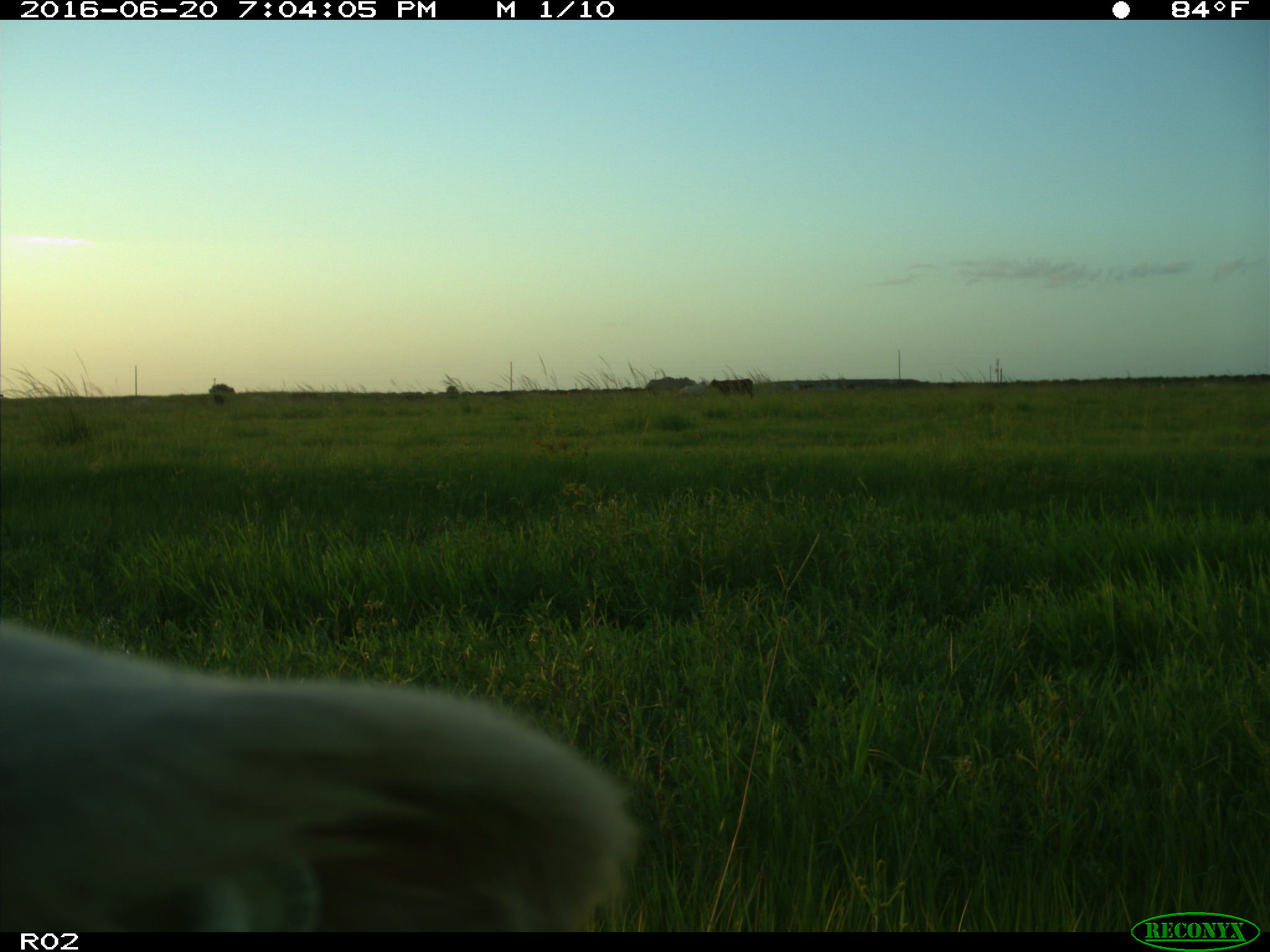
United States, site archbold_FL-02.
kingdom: Animalia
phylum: Chordata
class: Mammalia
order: Artiodactyla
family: Bovidae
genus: Bos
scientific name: Bos taurus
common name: domestic cow